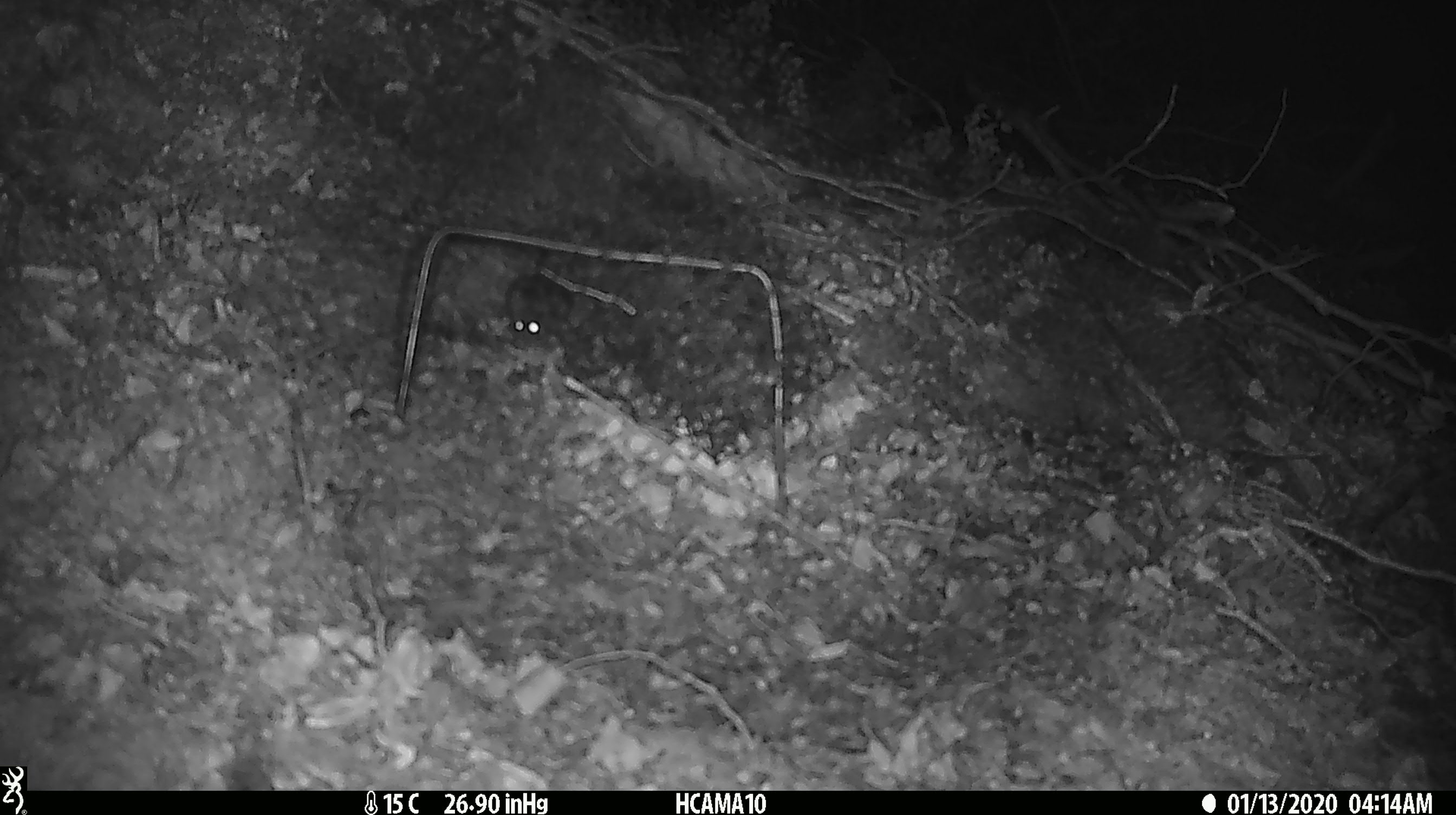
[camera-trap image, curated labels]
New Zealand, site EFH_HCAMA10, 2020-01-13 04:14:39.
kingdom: Animalia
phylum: Chordata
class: Mammalia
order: Rodentia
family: Muridae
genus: Mus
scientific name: Mus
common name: mouse